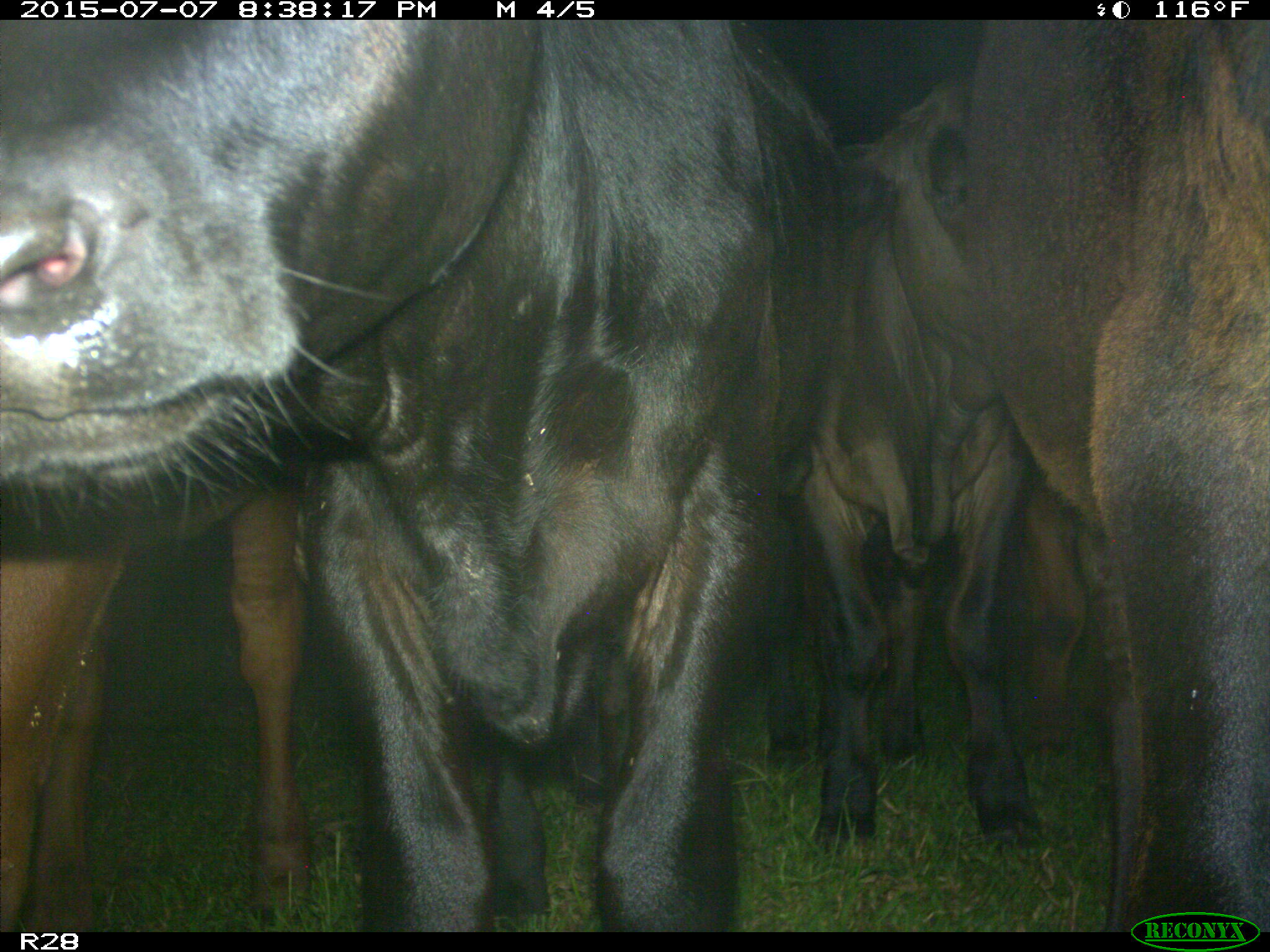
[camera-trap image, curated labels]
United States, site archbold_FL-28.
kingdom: Animalia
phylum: Chordata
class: Mammalia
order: Artiodactyla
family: Bovidae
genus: Bos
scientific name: Bos taurus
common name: domestic cow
Bos taurus (domestic cow).